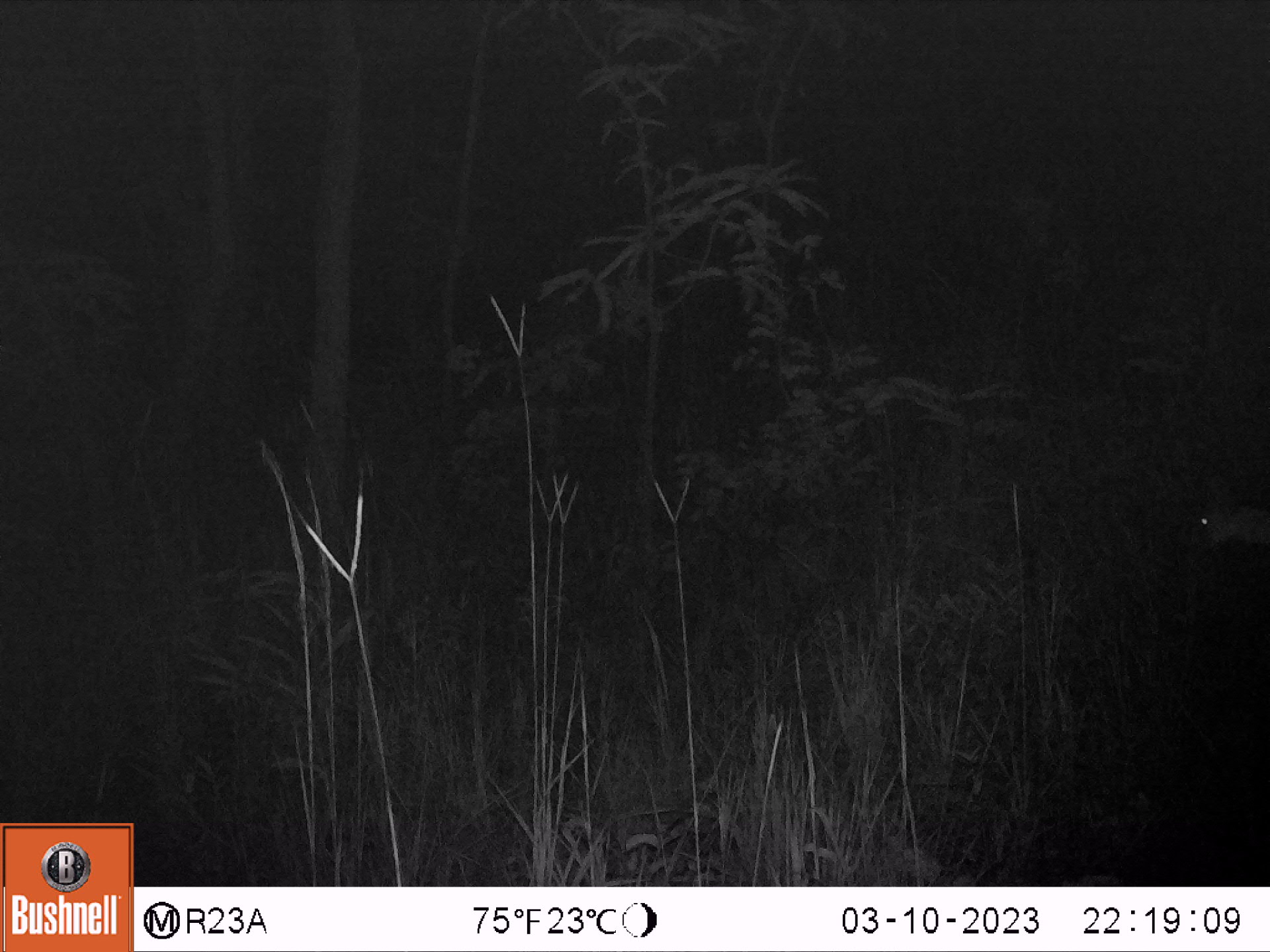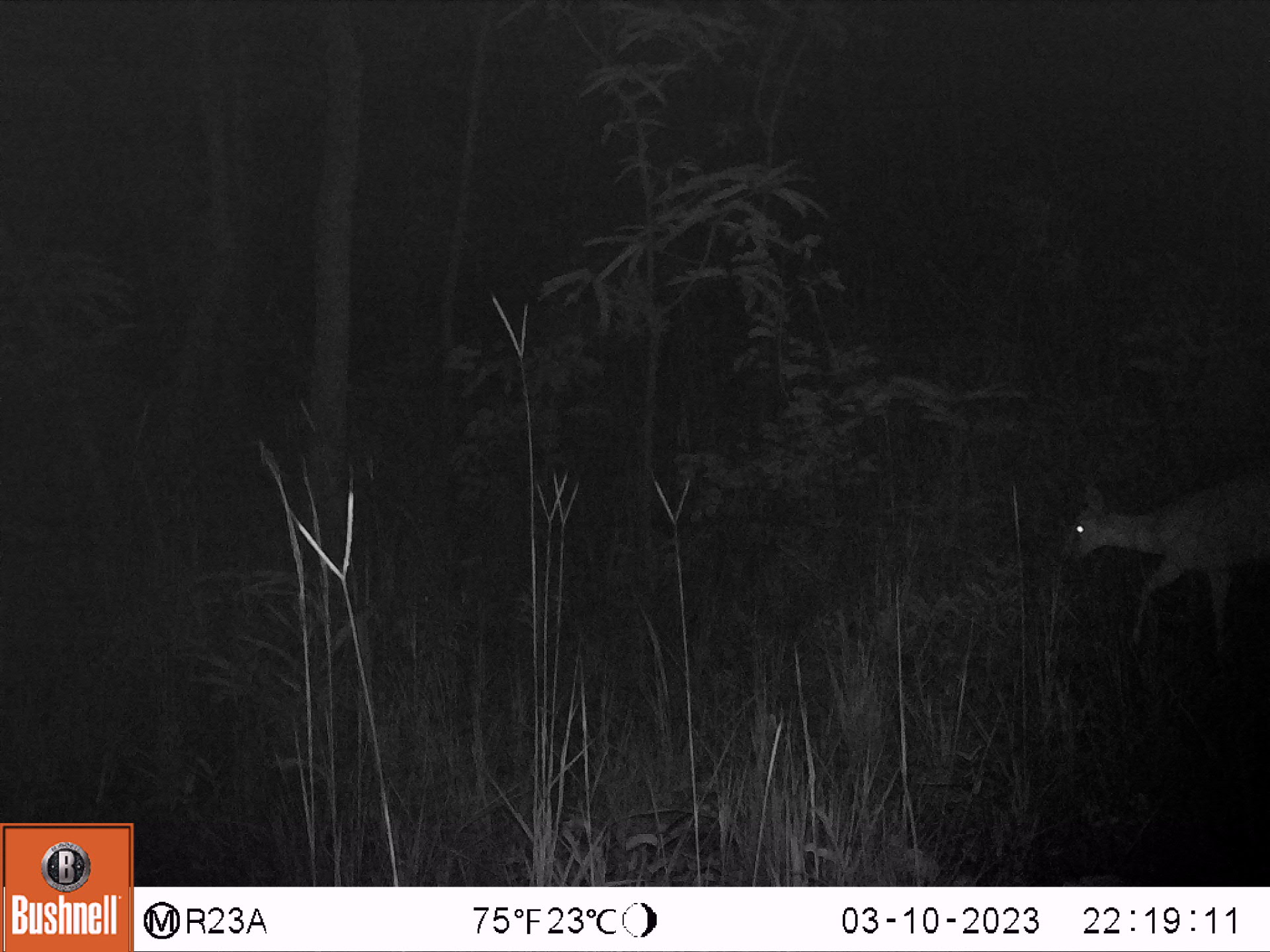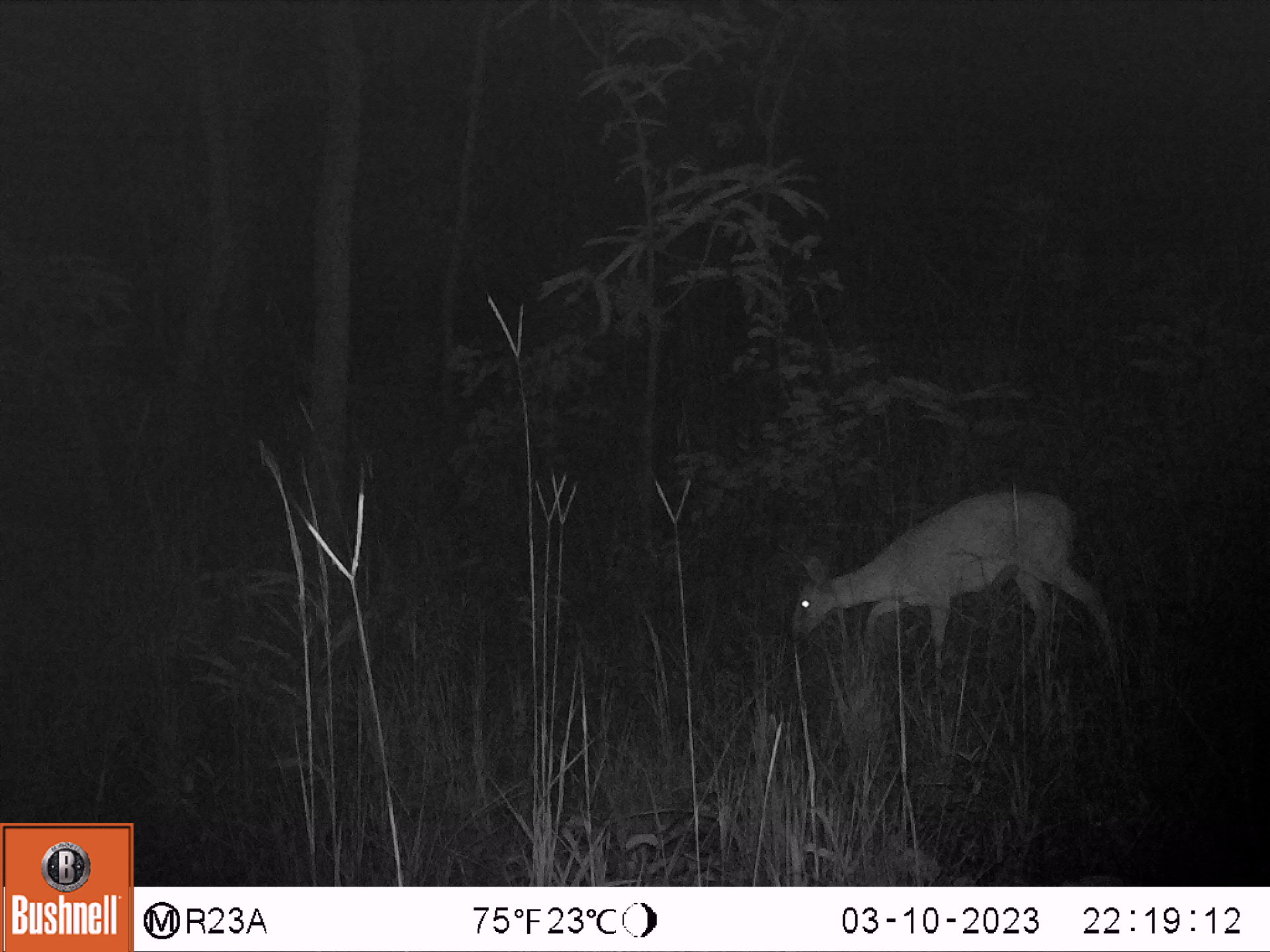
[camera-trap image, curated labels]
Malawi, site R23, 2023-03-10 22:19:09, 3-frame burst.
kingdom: Animalia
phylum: Chordata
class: Mammalia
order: Artiodactyla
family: Bovidae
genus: Sylvicapra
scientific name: Sylvicapra grimmia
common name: common duiker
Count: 1.